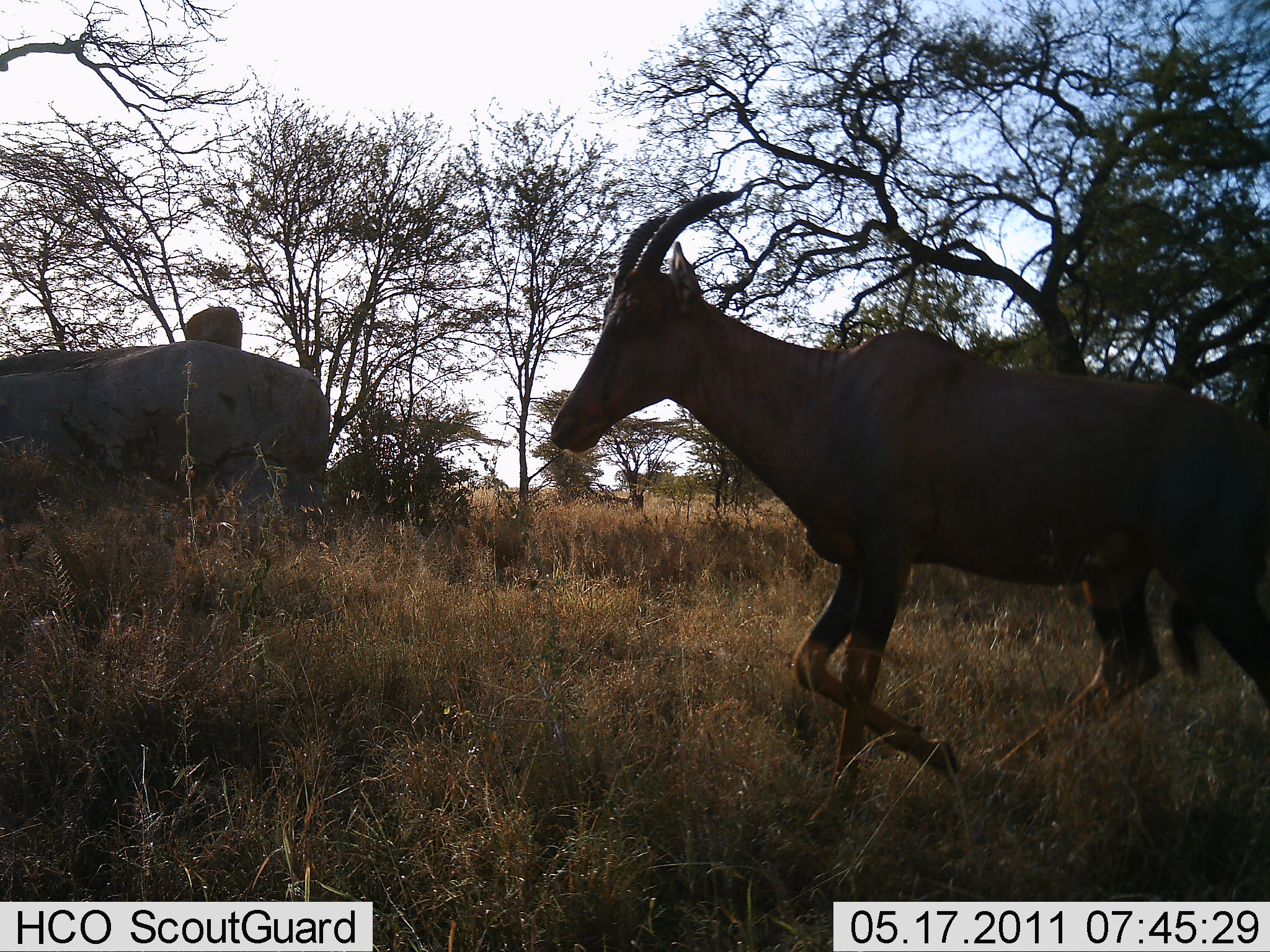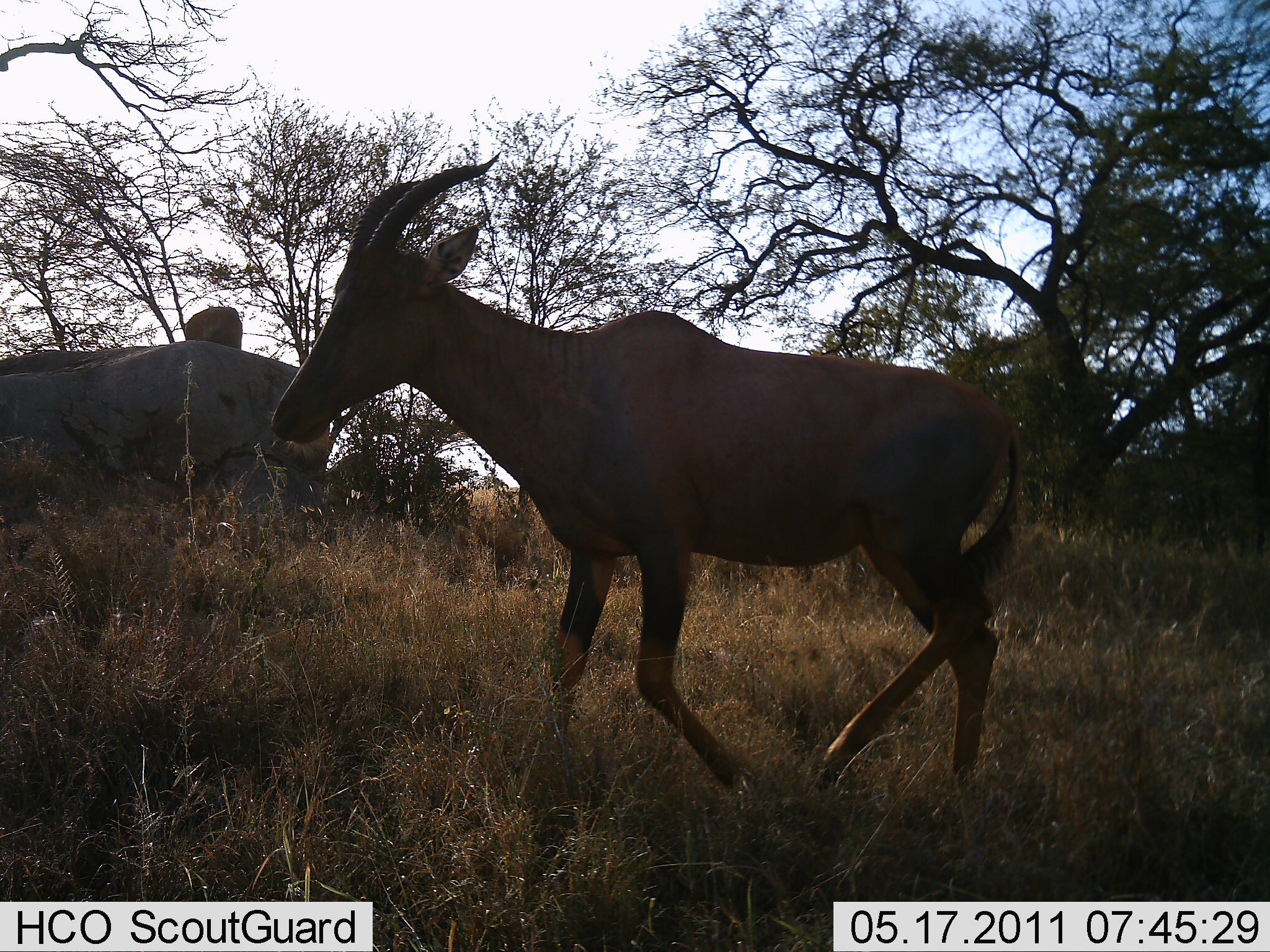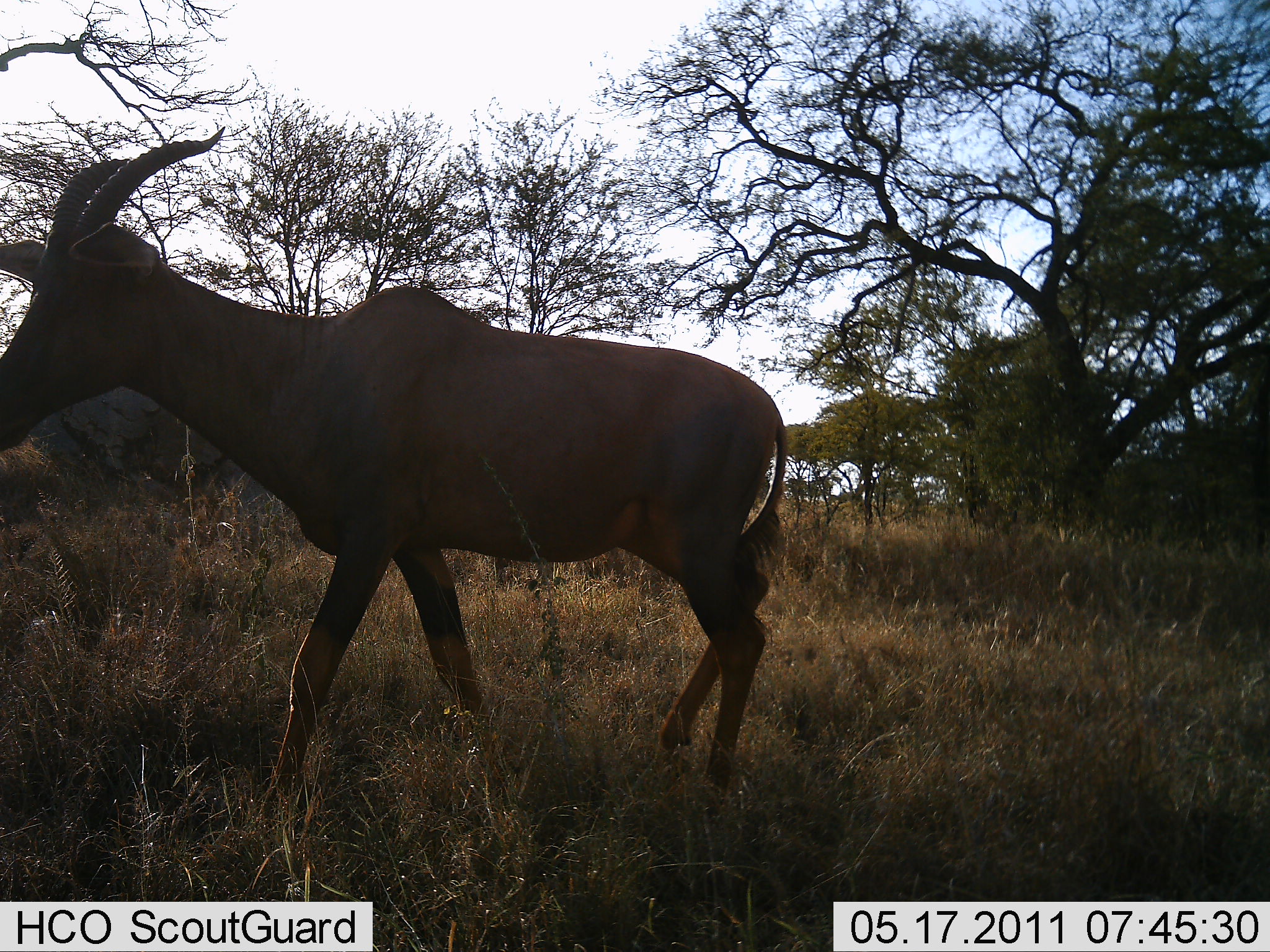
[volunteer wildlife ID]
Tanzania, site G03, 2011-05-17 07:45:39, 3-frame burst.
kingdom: Animalia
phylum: Chordata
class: Mammalia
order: Artiodactyla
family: Bovidae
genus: Damaliscus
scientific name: Damaliscus lunatus jimela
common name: topi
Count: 1.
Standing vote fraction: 0%.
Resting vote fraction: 0%.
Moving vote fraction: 100%.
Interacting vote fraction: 0%.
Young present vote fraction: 0%.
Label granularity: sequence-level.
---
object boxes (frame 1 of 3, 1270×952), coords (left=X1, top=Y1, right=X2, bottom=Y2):
animal: (left=548, top=189, right=1270, bottom=837)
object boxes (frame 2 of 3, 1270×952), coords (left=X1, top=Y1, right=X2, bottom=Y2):
animal: (left=262, top=146, right=1038, bottom=796)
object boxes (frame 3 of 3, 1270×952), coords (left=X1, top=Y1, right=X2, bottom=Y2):
animal: (left=0, top=128, right=790, bottom=803)